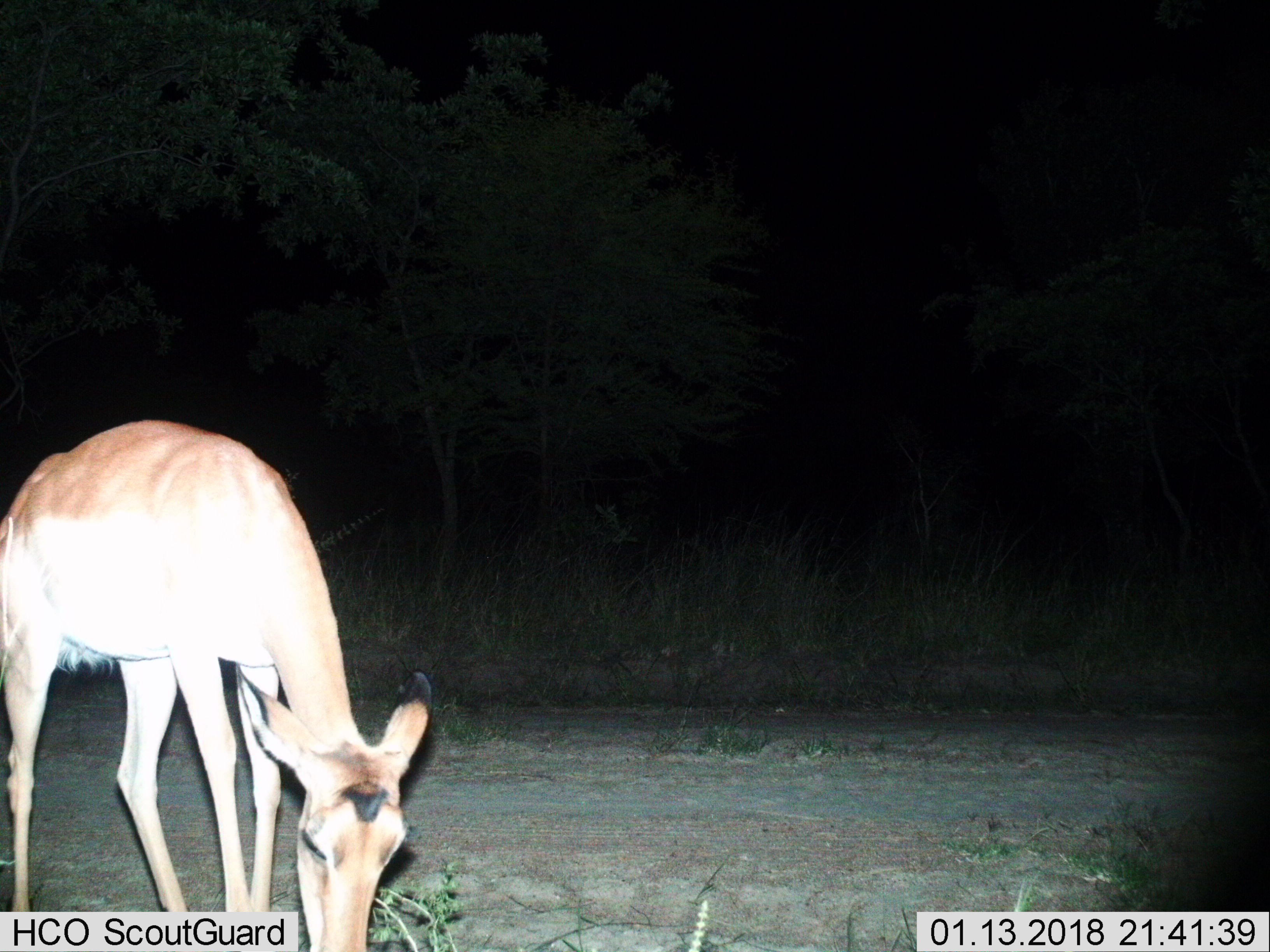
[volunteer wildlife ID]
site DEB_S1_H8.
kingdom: Animalia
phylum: Chordata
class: Mammalia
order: Artiodactyla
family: Bovidae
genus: Aepyceros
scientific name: Aepyceros melampus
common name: impala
Impala (Aepyceros melampus), count 1. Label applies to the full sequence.